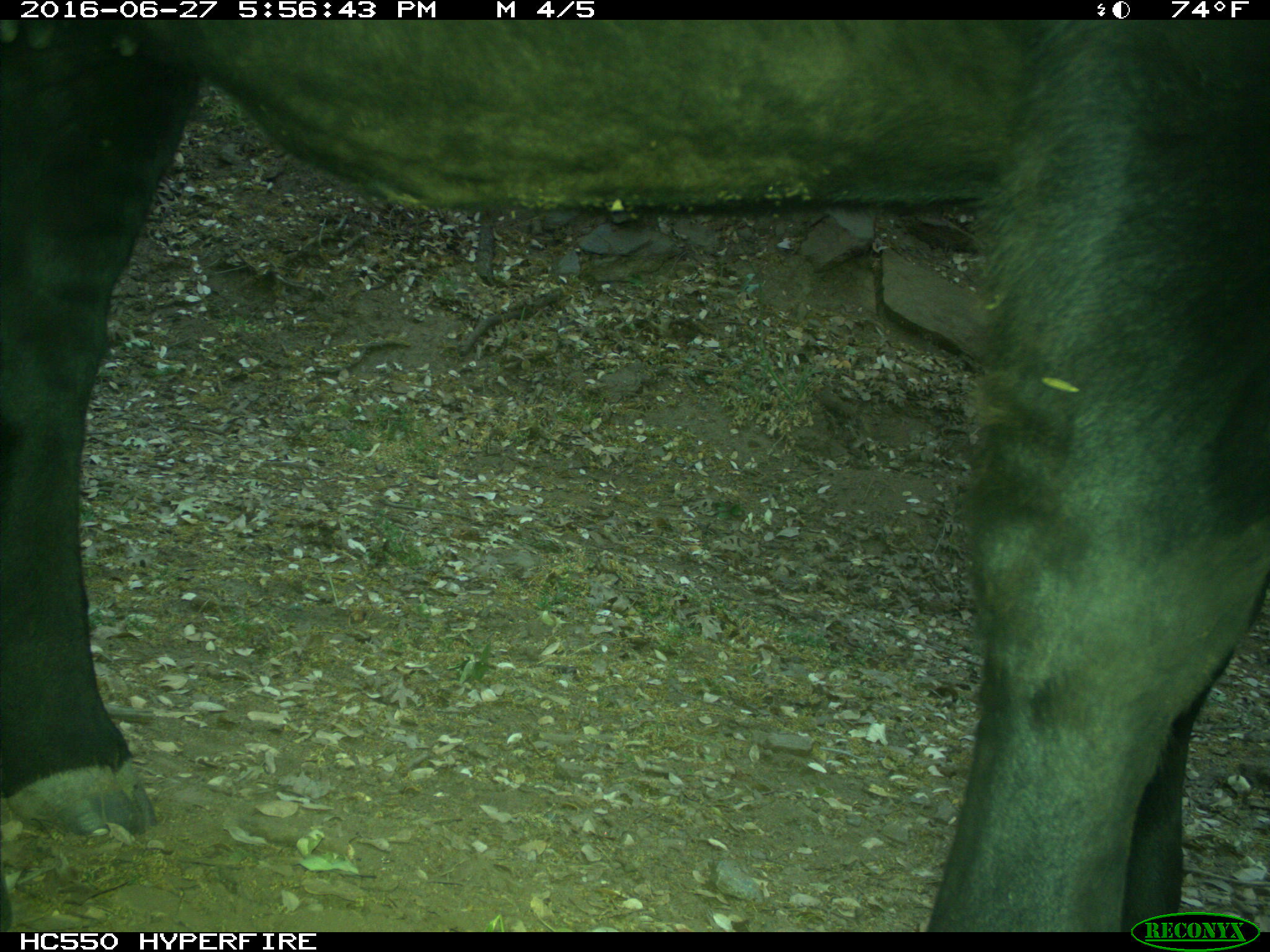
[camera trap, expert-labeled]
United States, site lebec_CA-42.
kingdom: Animalia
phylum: Chordata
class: Mammalia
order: Artiodactyla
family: Bovidae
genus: Bos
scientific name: Bos taurus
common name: domestic cow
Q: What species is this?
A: Bos taurus (domestic cow).